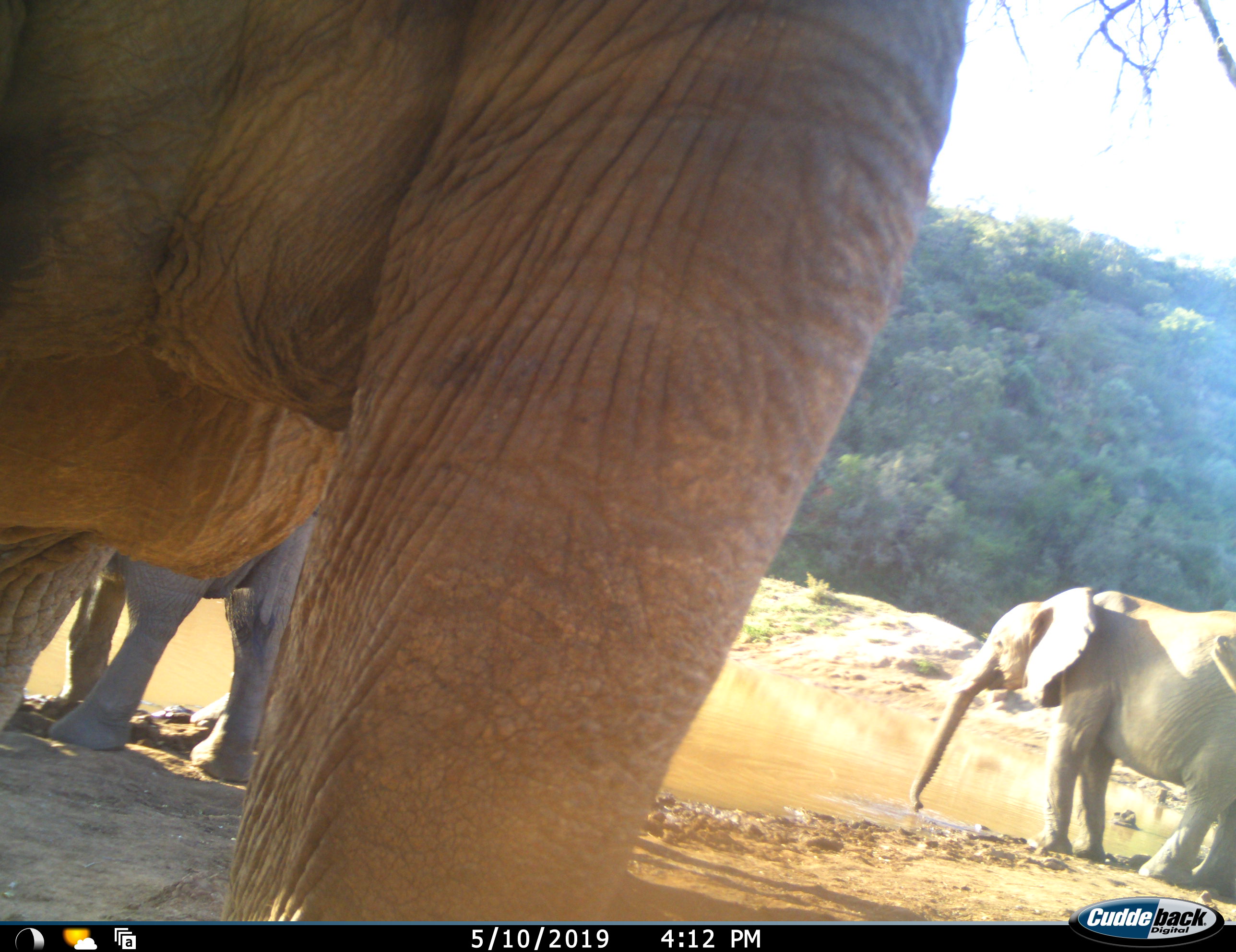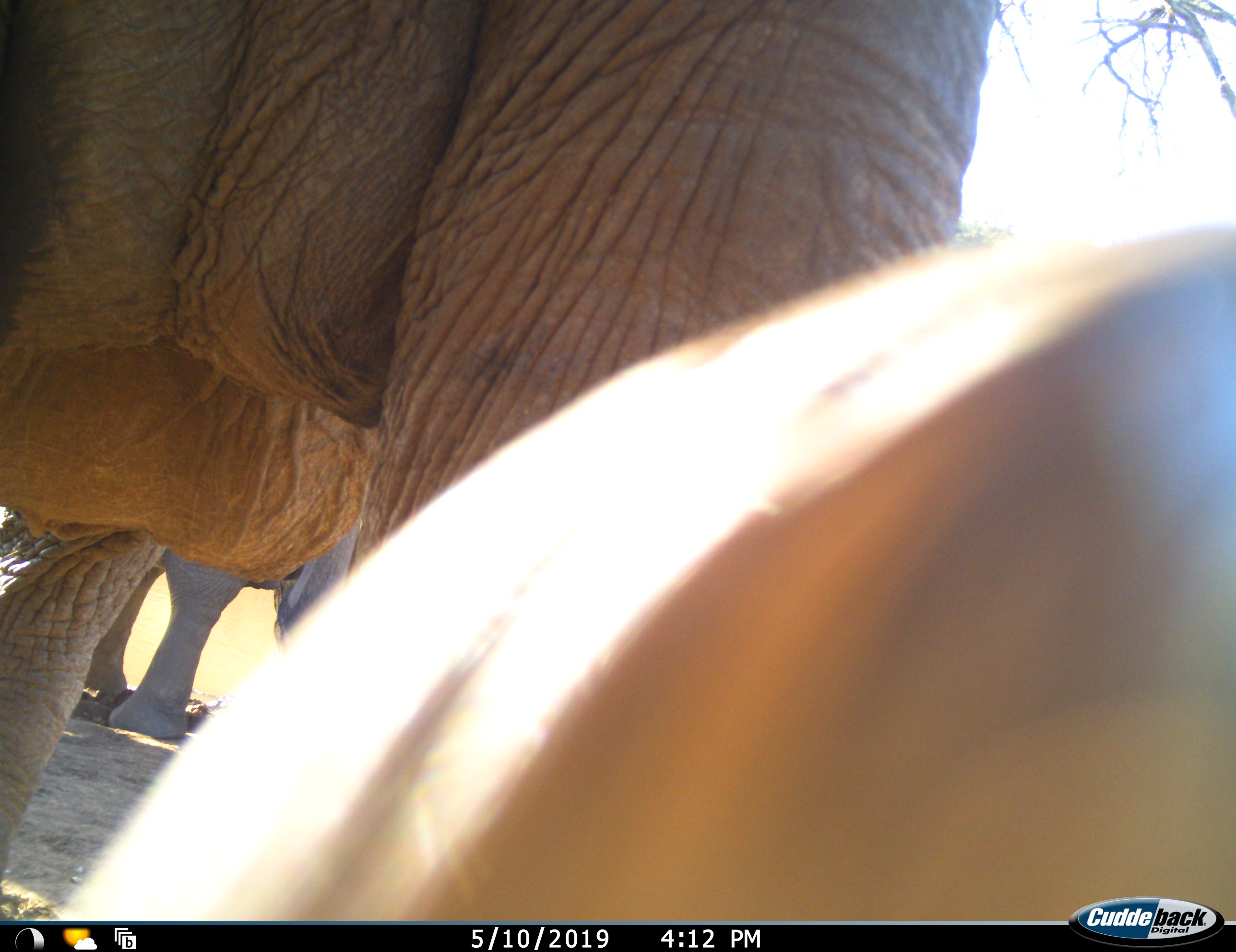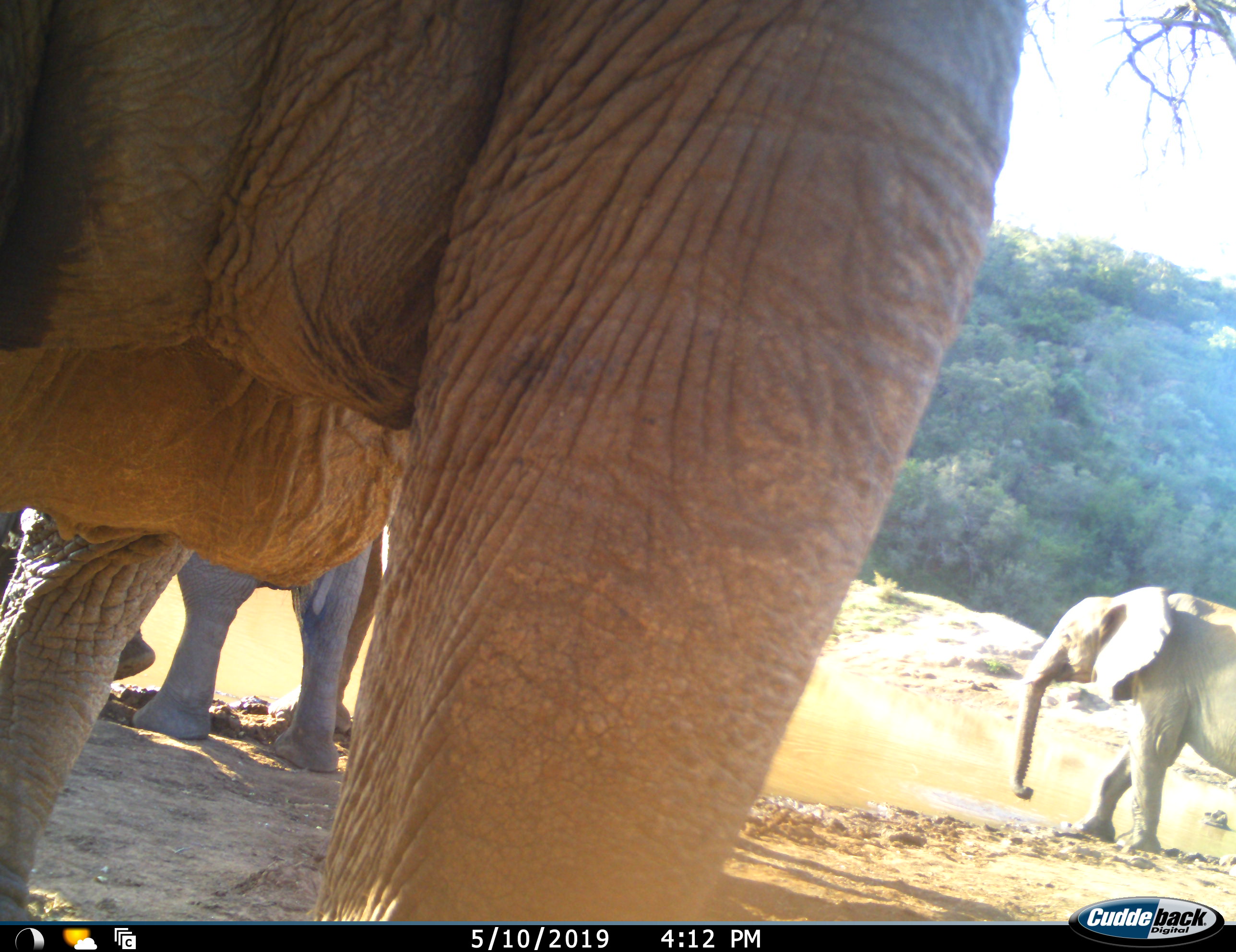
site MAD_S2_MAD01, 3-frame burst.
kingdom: Animalia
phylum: Chordata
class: Mammalia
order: Proboscidea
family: Elephantidae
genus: Loxodonta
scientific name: Loxodonta africana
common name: african bush elephant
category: elephant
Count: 4.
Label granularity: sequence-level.